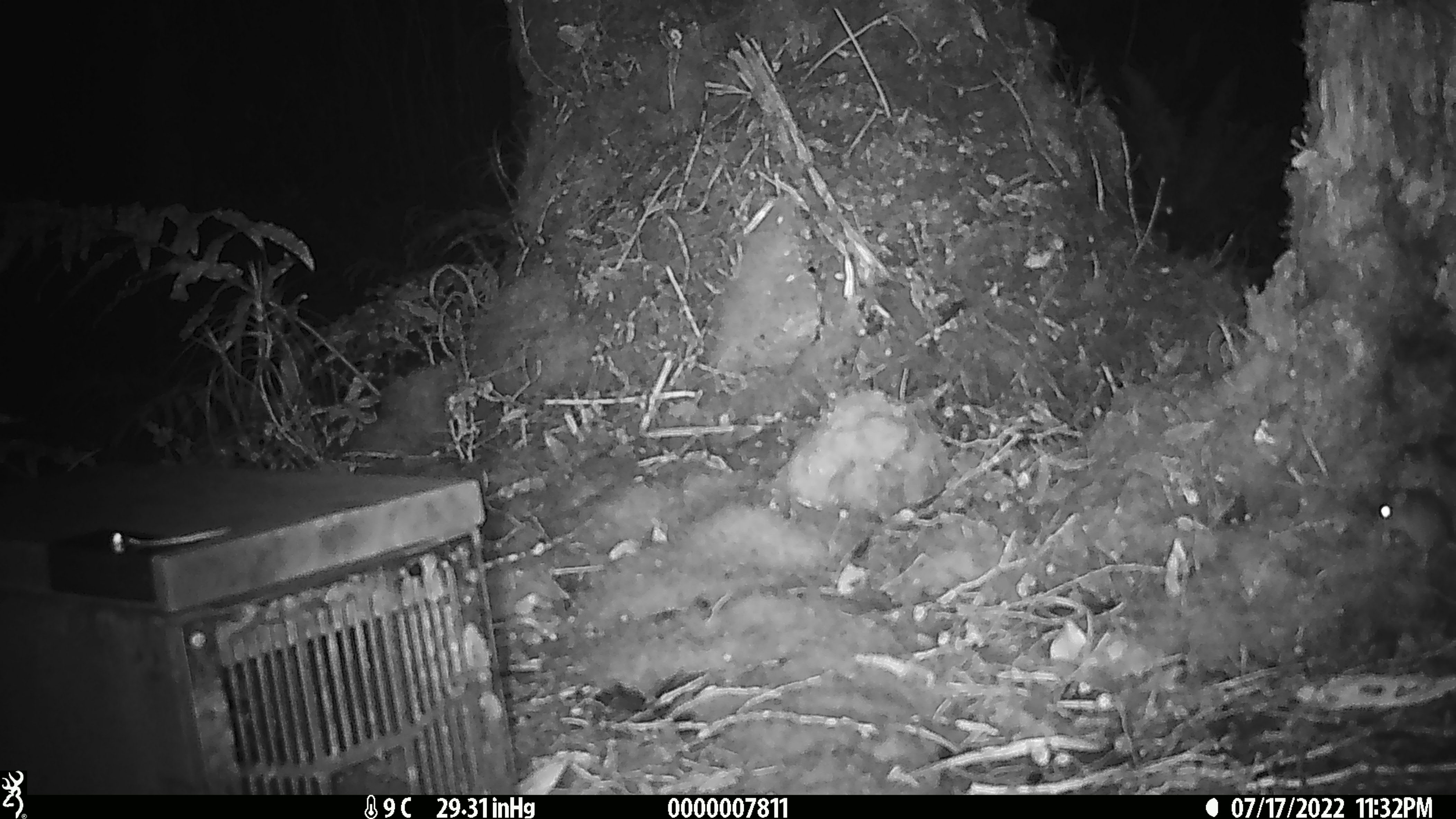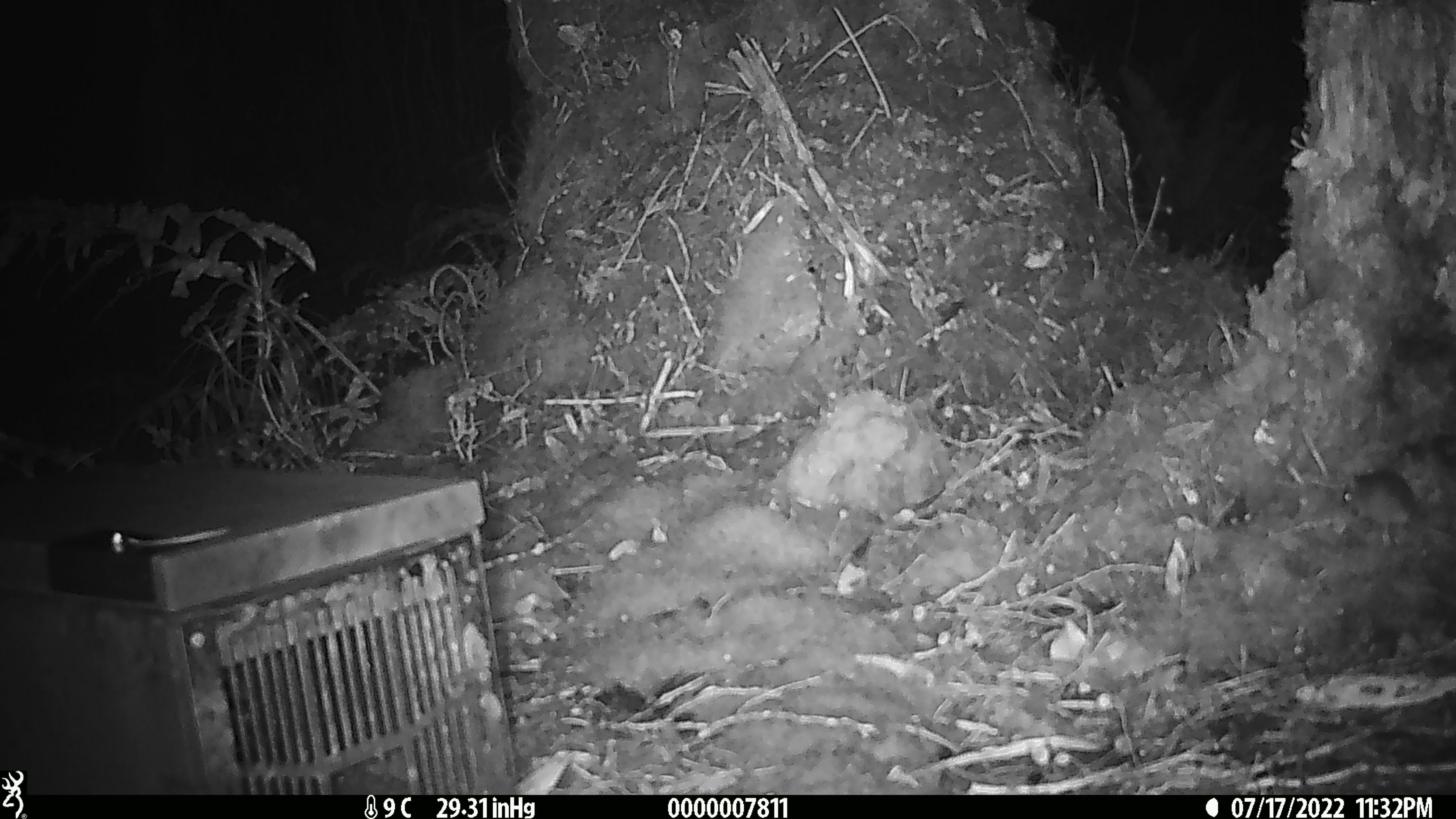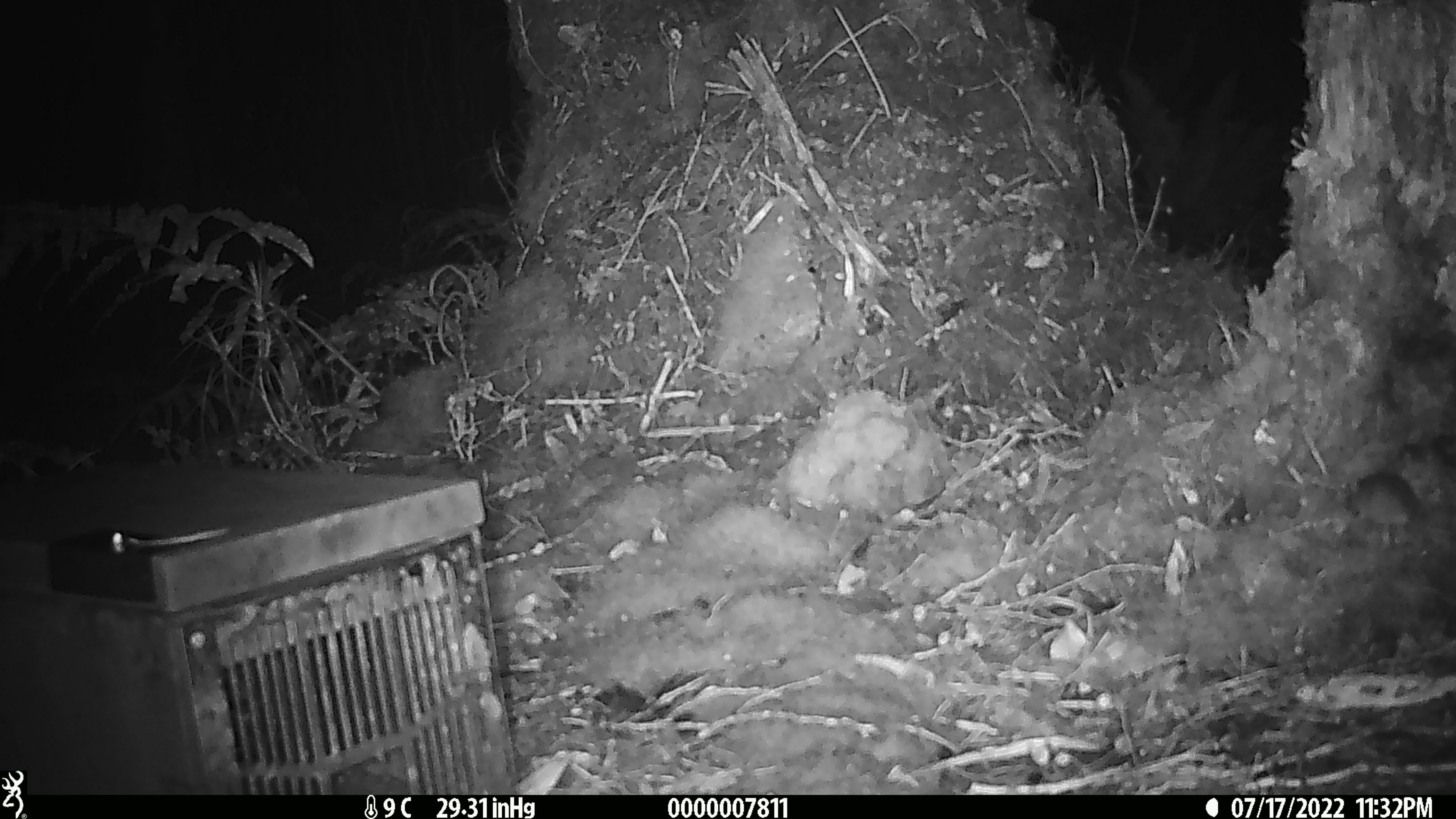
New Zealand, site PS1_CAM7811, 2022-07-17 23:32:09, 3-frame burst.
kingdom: Animalia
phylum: Chordata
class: Mammalia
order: Rodentia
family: Muridae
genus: Mus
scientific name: Mus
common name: mouse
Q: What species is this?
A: Mouse (Mus).